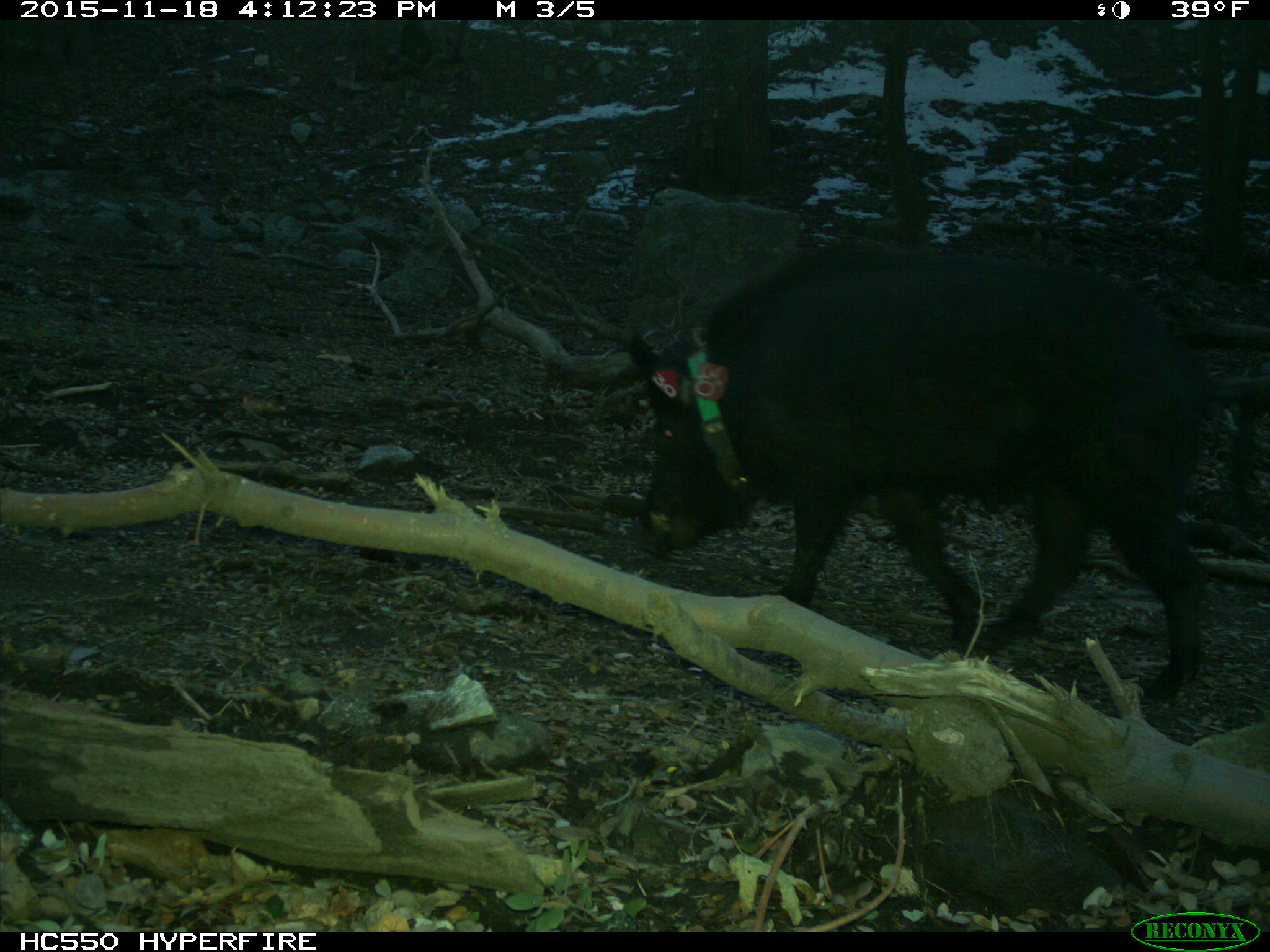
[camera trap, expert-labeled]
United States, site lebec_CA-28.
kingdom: Animalia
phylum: Chordata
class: Mammalia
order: Artiodactyla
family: Suidae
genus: Sus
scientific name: Sus scrofa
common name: wild boar